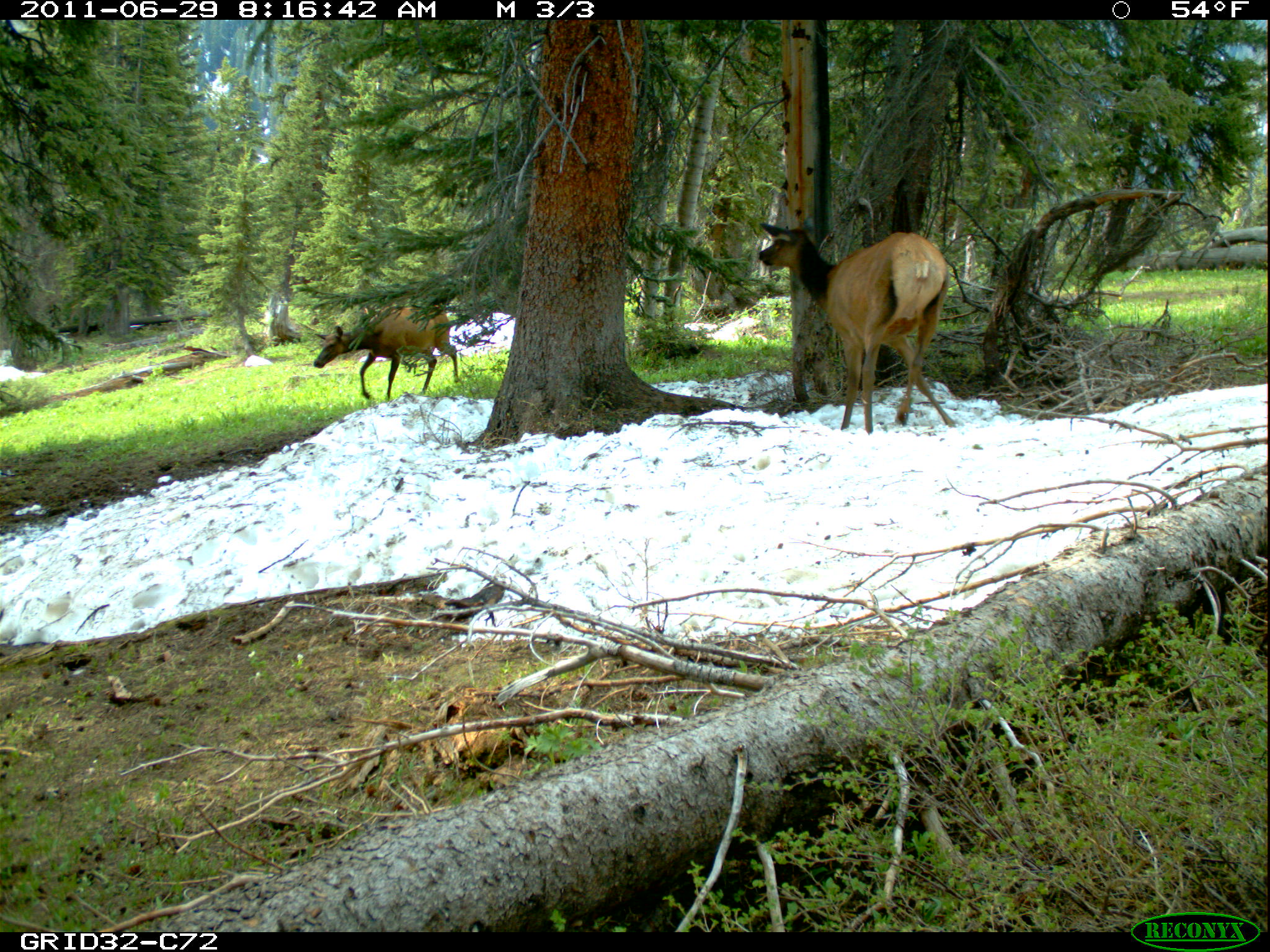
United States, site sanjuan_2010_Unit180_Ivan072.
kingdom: Animalia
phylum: Chordata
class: Mammalia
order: Artiodactyla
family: Cervidae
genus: Cervus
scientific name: Cervus elaphus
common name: red deer